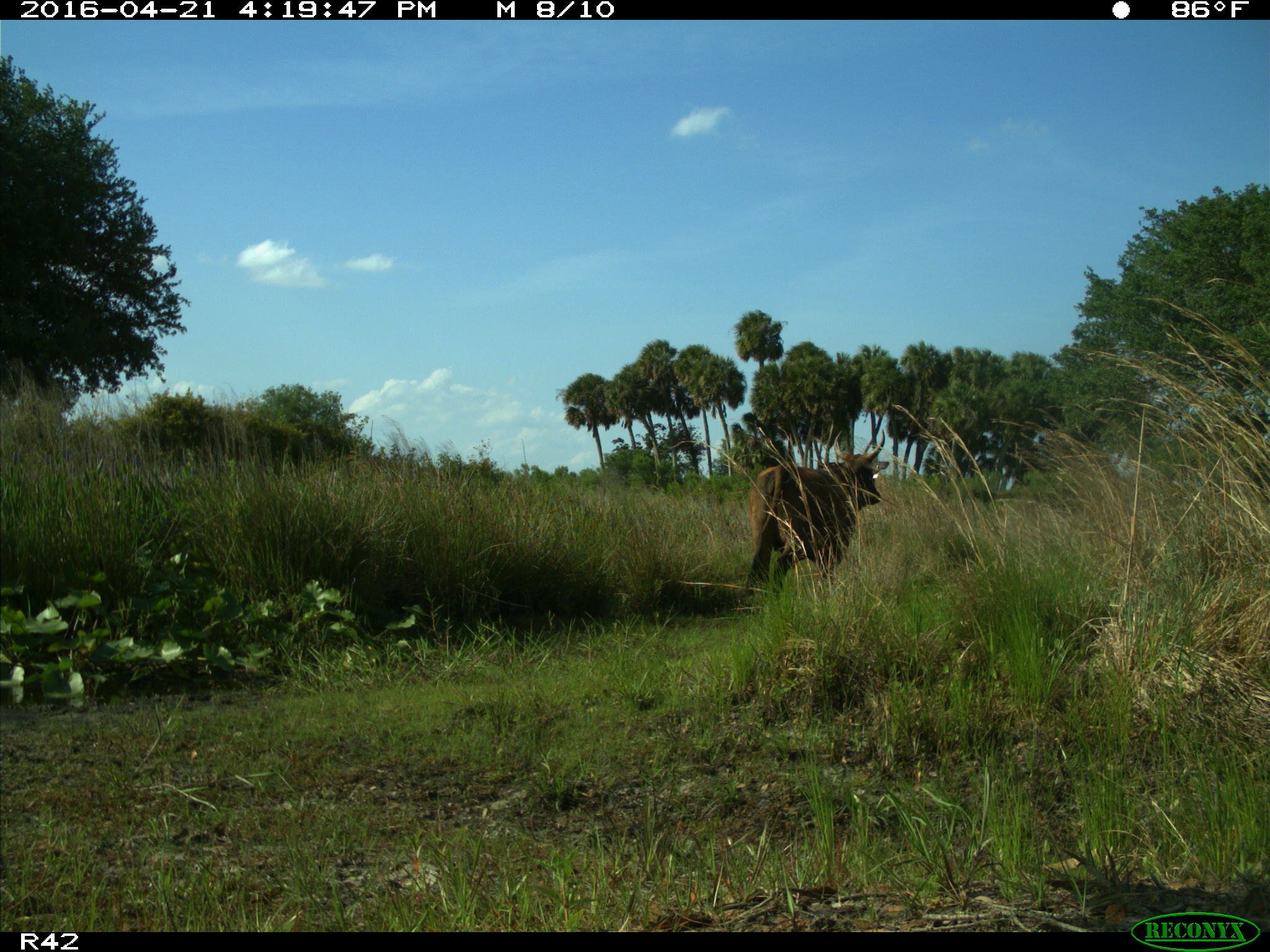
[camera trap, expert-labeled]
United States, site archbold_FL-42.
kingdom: Animalia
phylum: Chordata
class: Mammalia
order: Artiodactyla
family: Bovidae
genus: Bos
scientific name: Bos taurus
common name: domestic cow